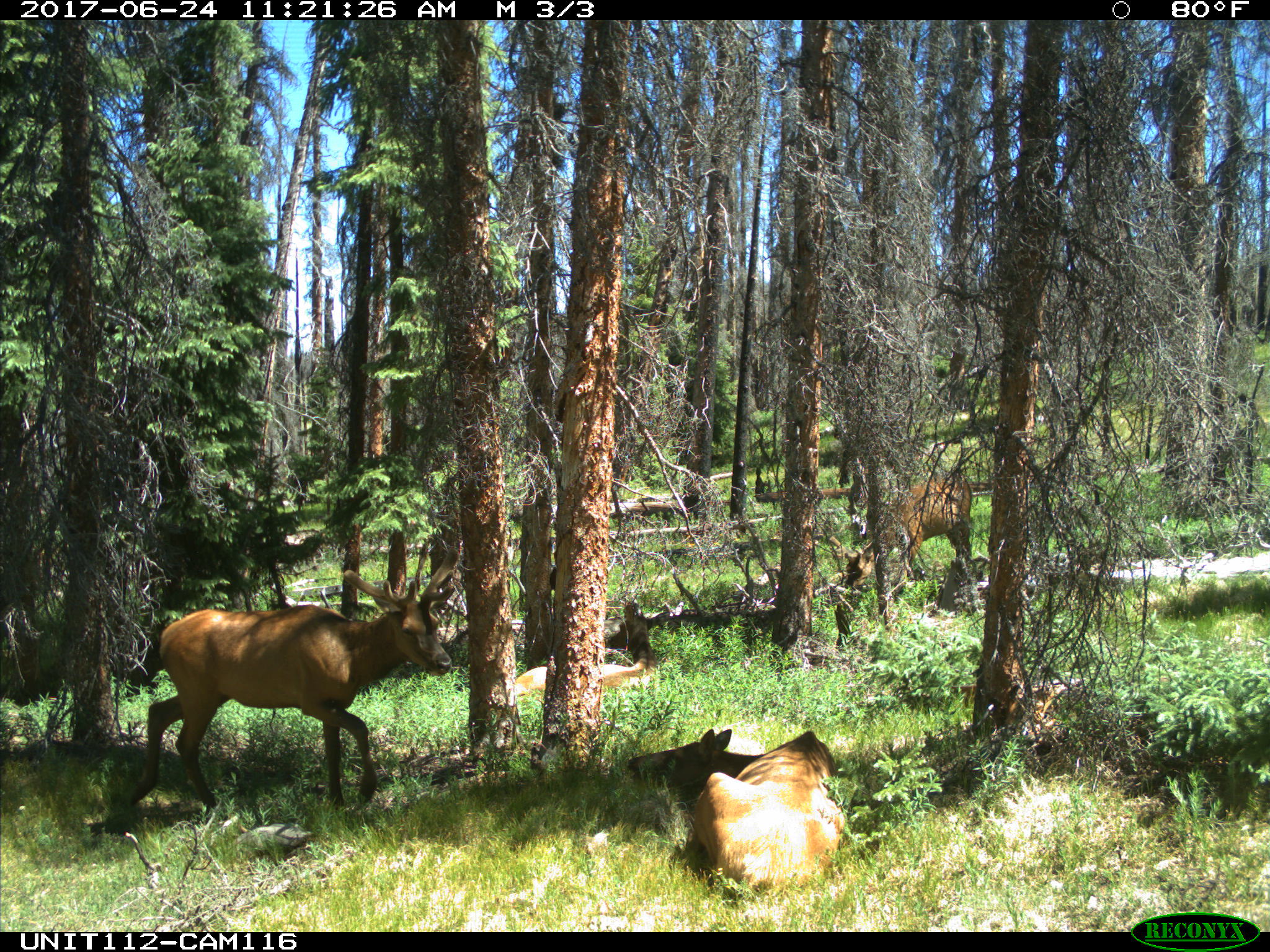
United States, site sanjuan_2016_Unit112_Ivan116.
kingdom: Animalia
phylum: Chordata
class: Mammalia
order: Artiodactyla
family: Cervidae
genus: Cervus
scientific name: Cervus elaphus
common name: red deer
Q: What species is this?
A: Cervus elaphus (red deer).